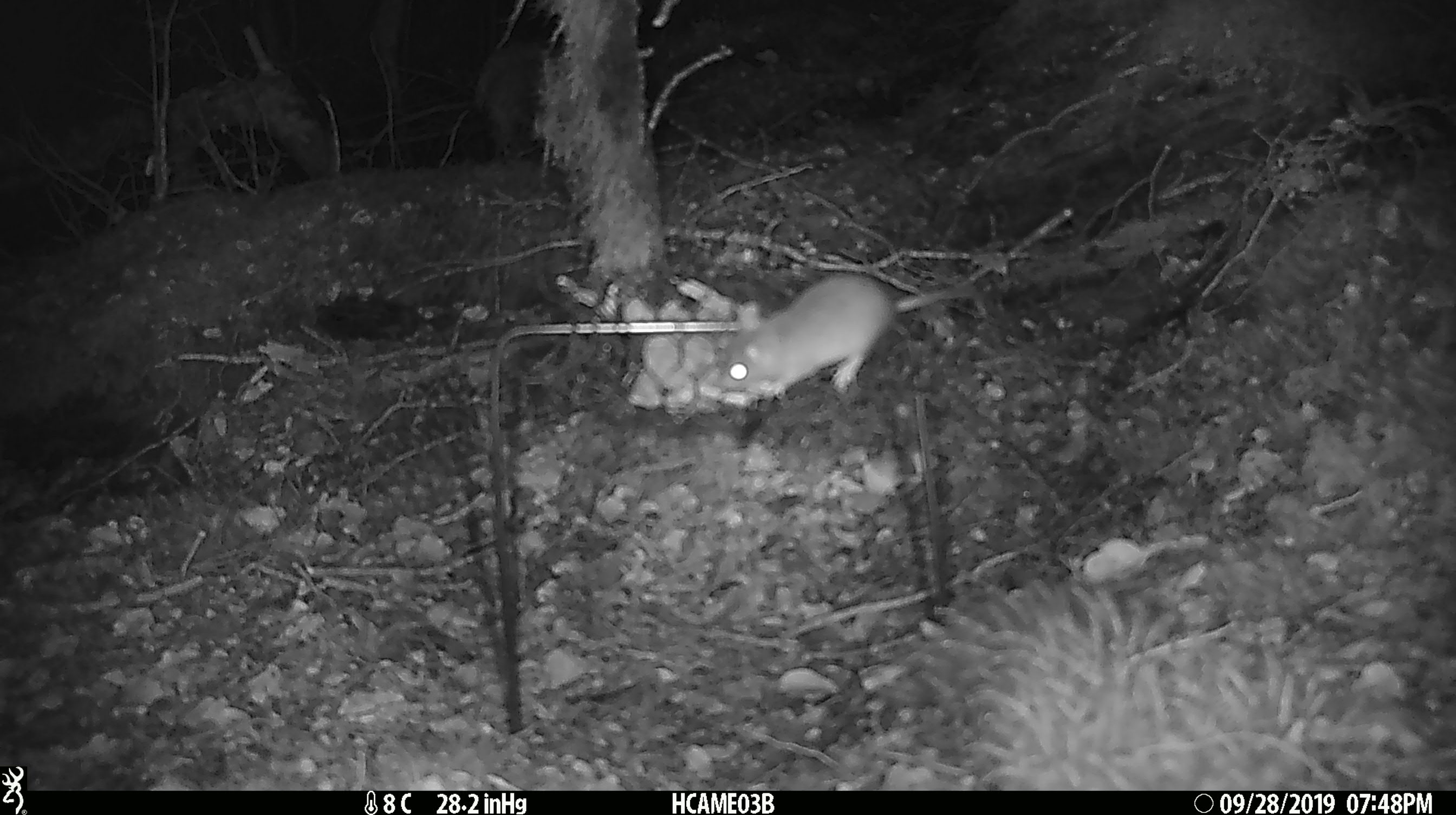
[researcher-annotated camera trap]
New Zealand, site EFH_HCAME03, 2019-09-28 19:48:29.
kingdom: Animalia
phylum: Chordata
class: Mammalia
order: Rodentia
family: Muridae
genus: Mus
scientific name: Mus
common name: mouse